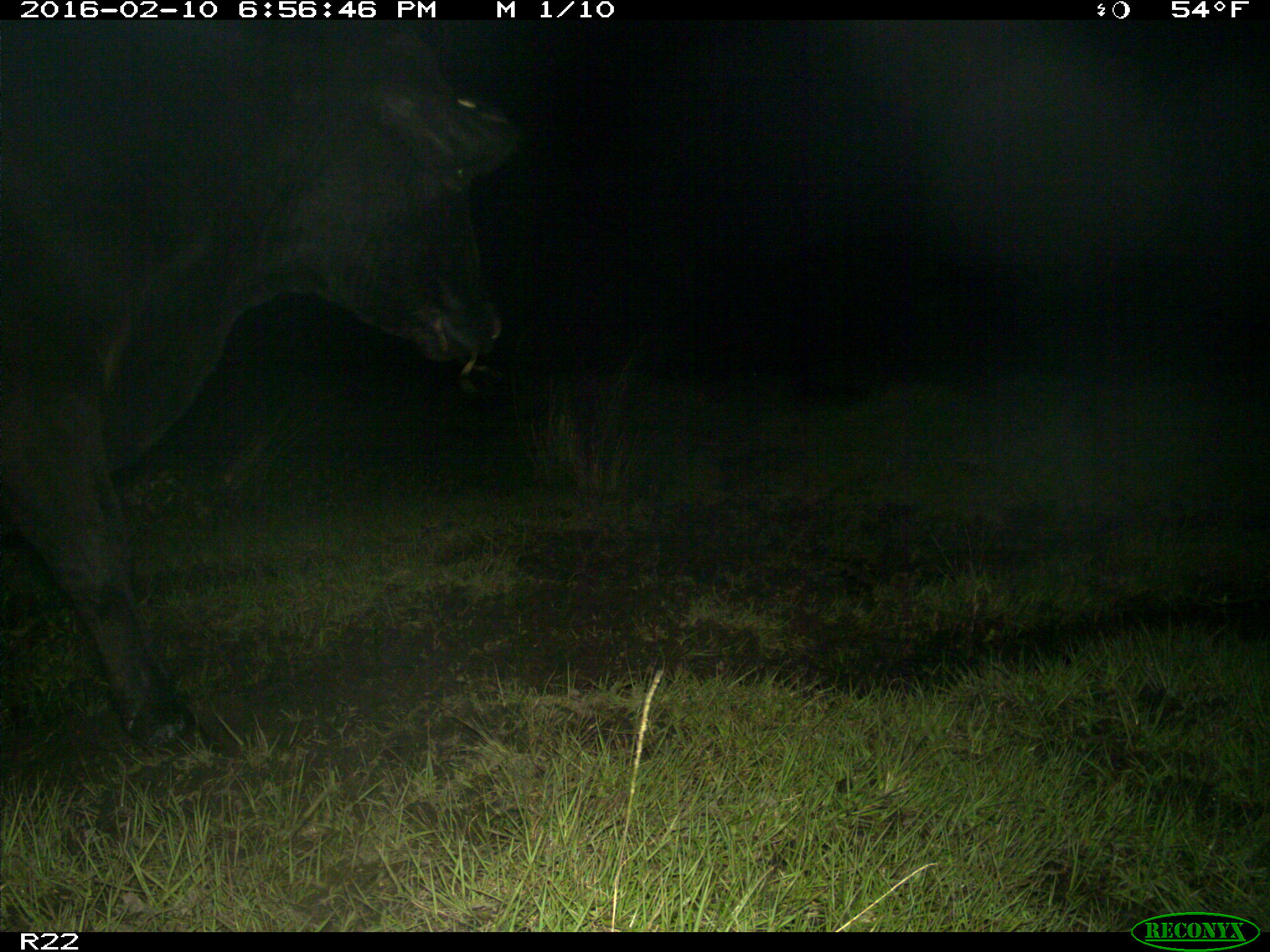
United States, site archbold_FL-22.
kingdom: Animalia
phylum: Chordata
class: Mammalia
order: Artiodactyla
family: Bovidae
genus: Bos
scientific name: Bos taurus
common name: domestic cow